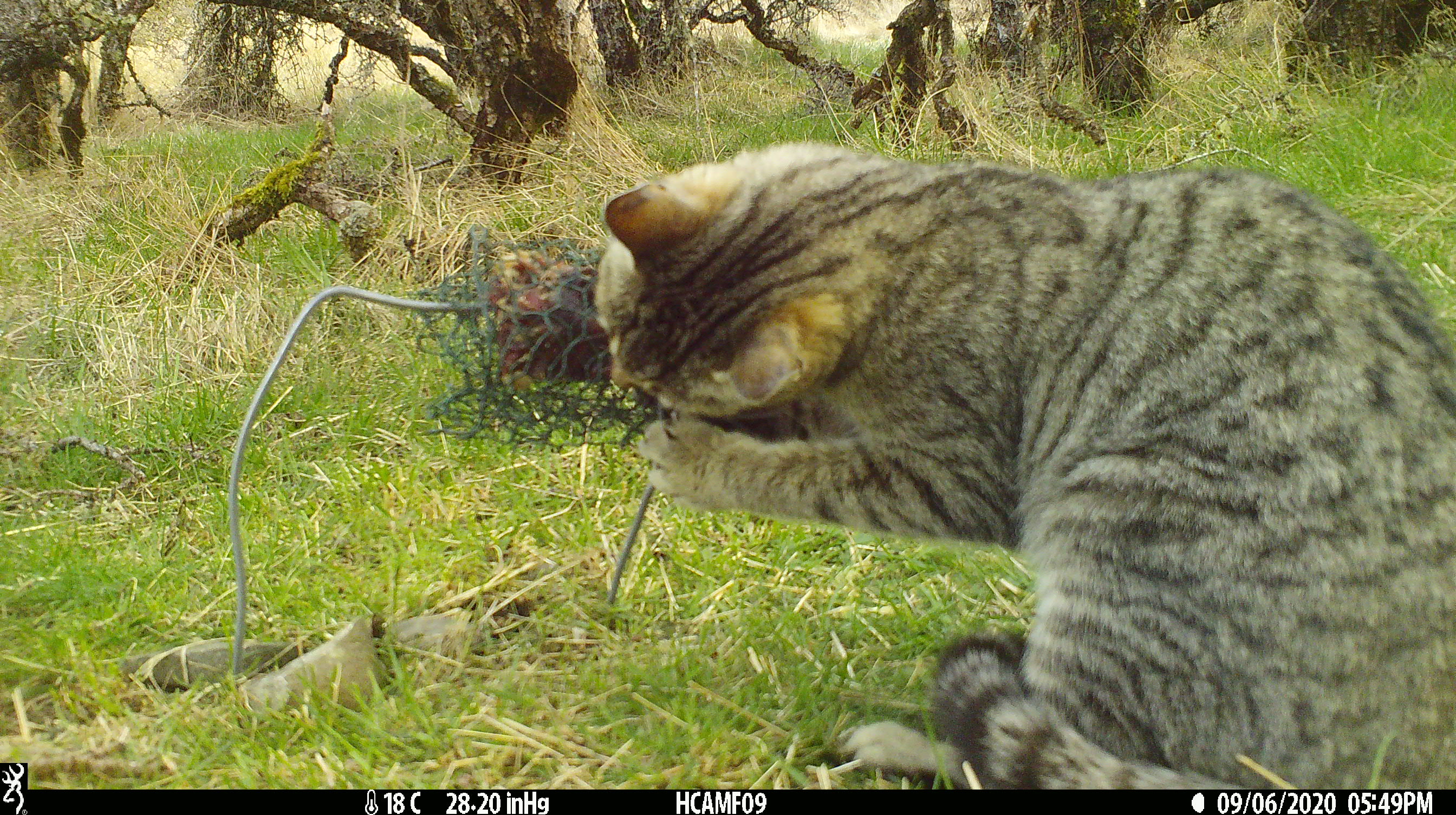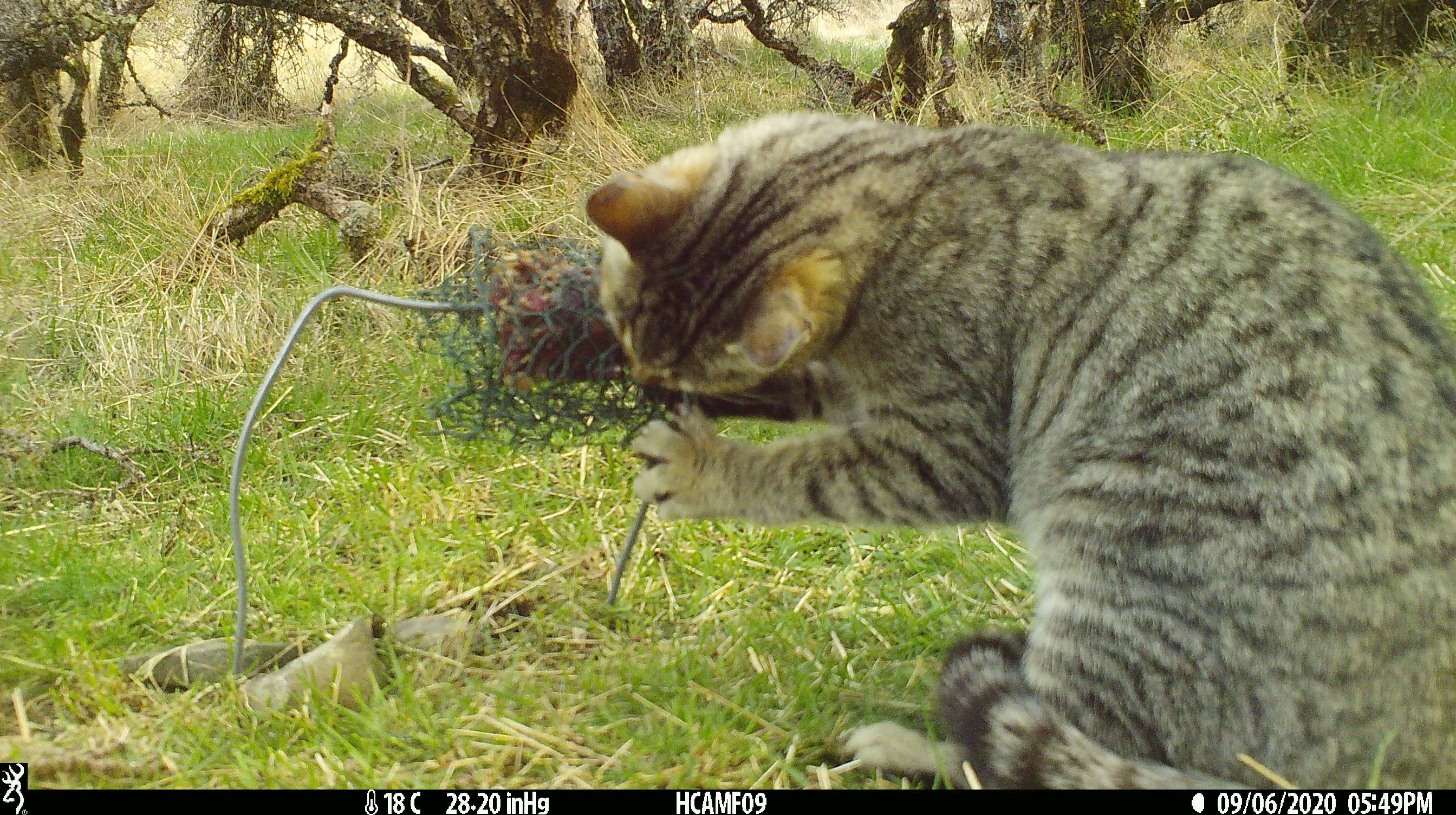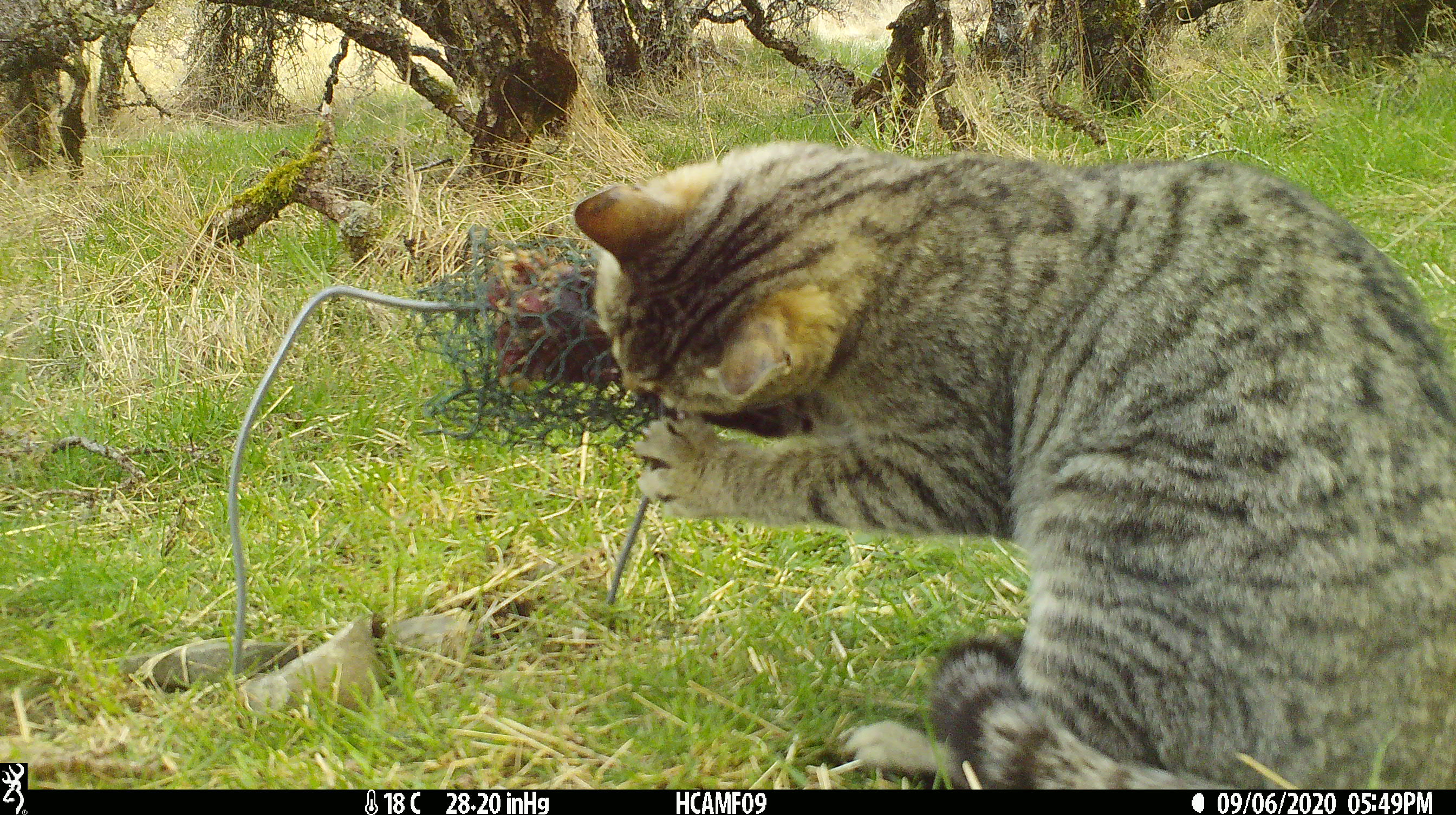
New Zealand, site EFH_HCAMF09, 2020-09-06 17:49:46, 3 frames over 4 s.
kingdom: Animalia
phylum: Chordata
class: Mammalia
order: Carnivora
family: Felidae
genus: Felis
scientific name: Felis catus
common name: domestic cat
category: cat